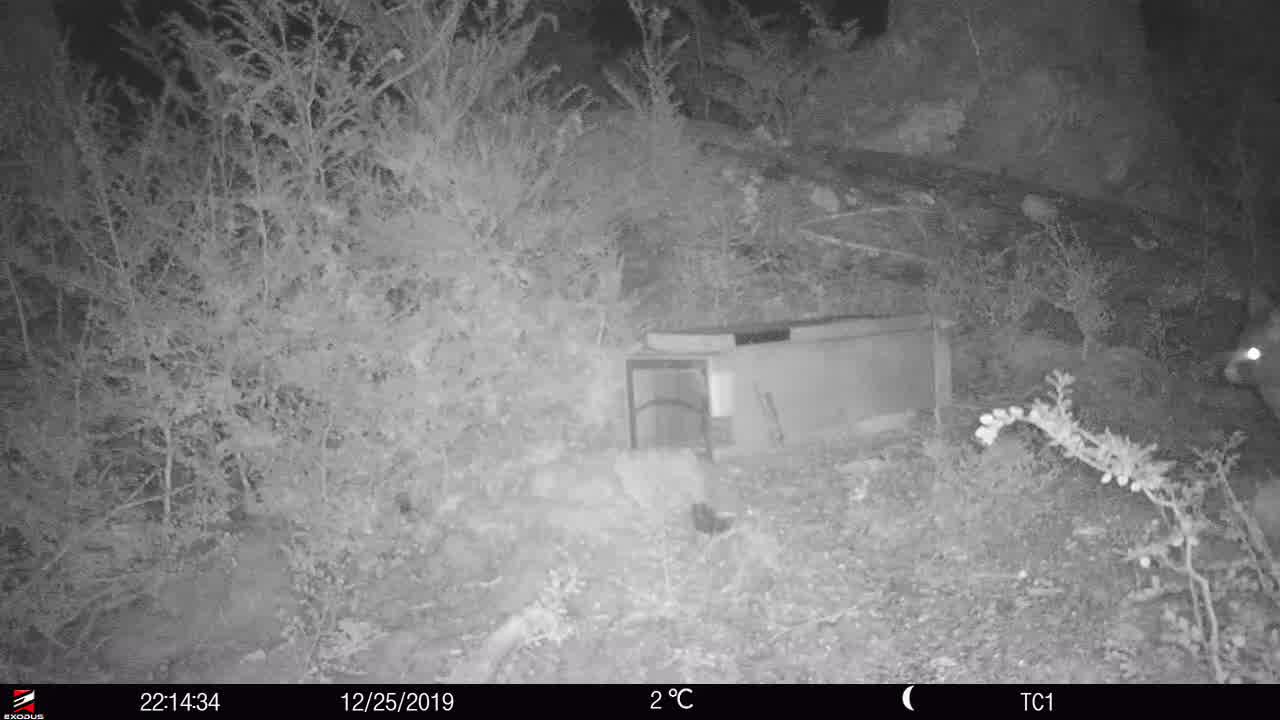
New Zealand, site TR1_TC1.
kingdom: Animalia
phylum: Chordata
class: Mammalia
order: Diprotodontia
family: Phalangeridae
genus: Trichosurus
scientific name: Trichosurus vulpecula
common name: common brushtail possum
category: possum